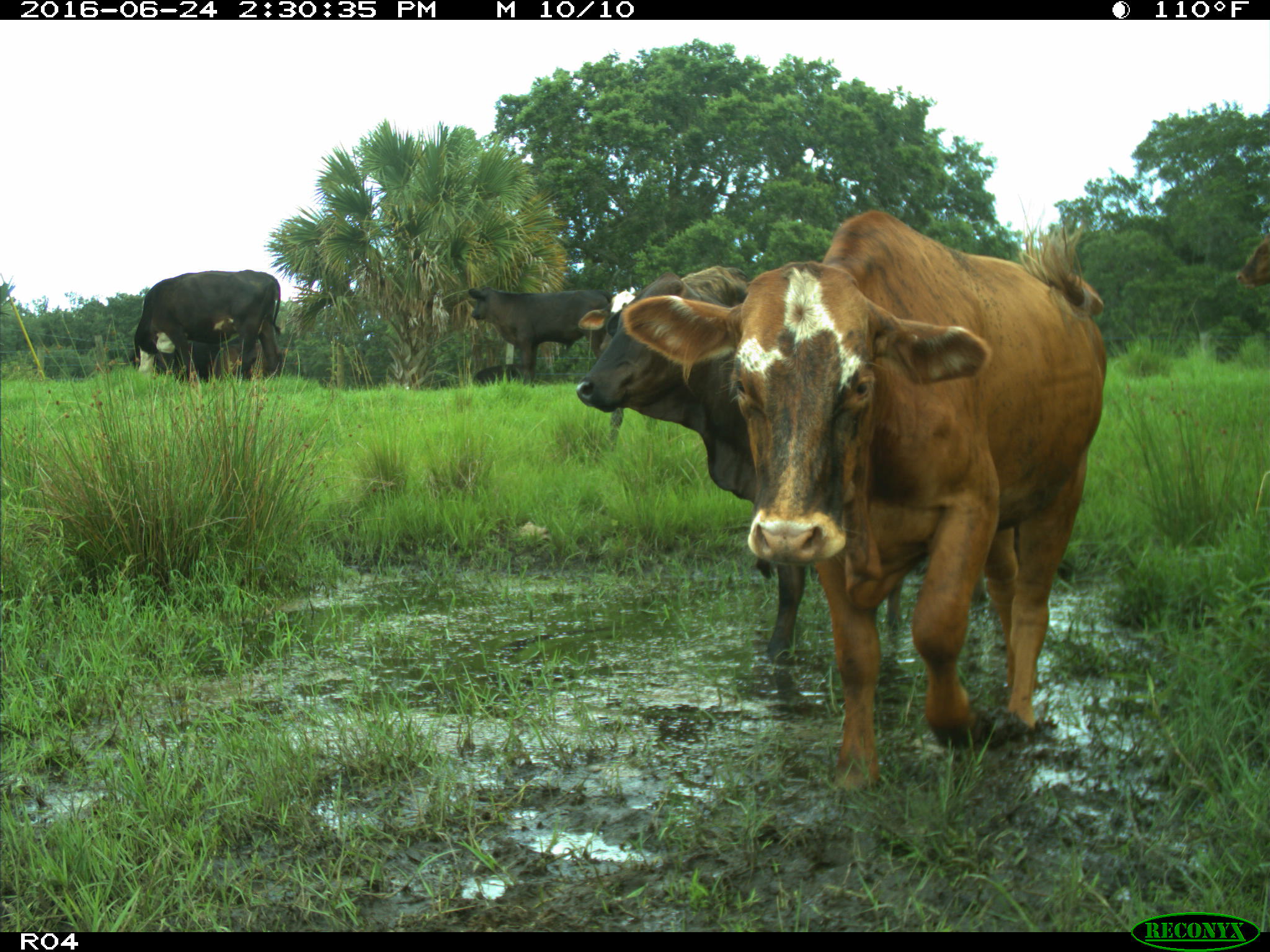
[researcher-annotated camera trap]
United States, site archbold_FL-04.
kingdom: Animalia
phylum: Chordata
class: Mammalia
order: Artiodactyla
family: Bovidae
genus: Bos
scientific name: Bos taurus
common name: domestic cow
Bos taurus (domestic cow).